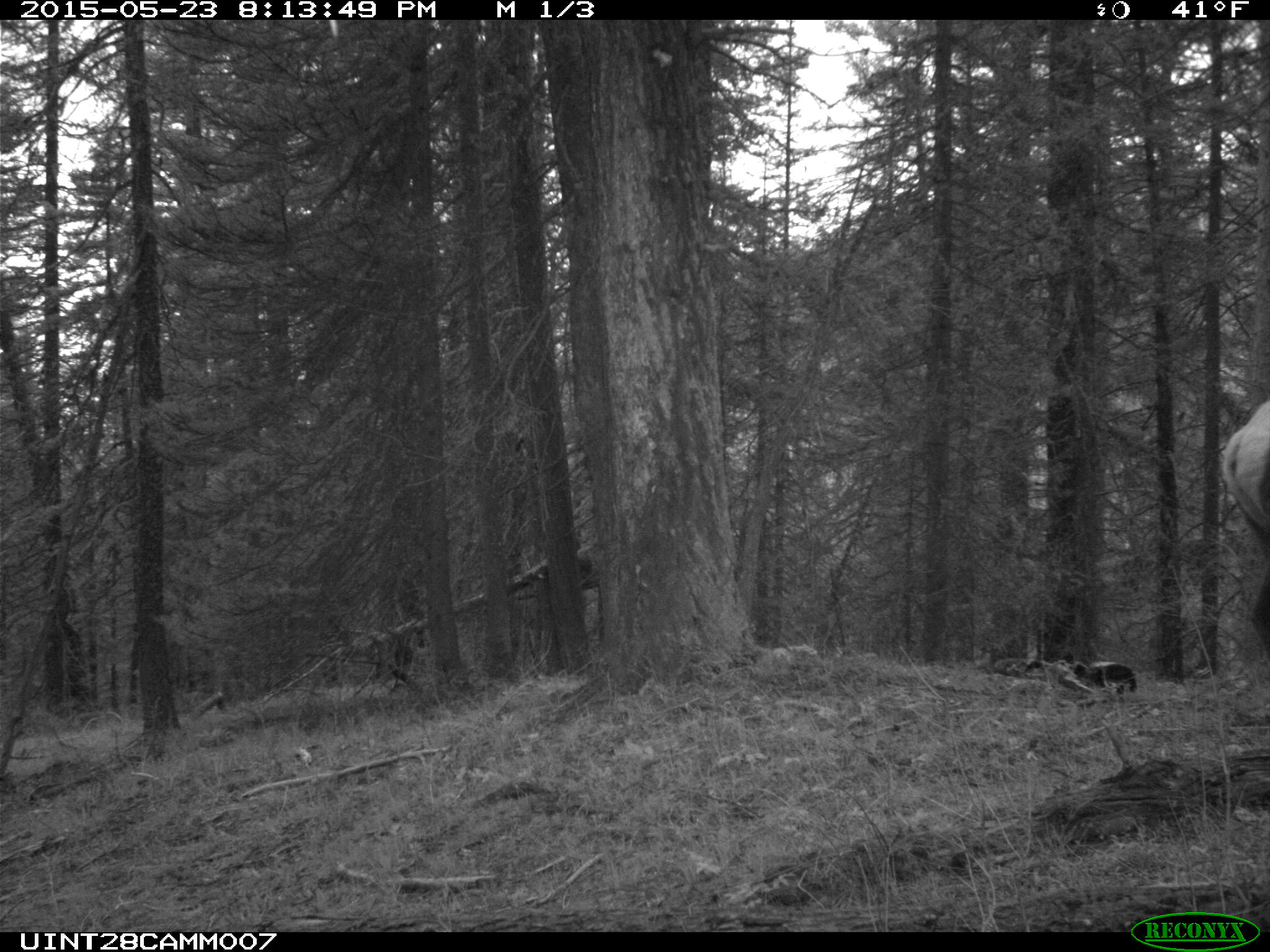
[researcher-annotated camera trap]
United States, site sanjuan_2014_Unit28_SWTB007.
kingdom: Animalia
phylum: Chordata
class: Mammalia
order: Artiodactyla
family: Cervidae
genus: Cervus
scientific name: Cervus elaphus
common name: red deer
Cervus elaphus (red deer).